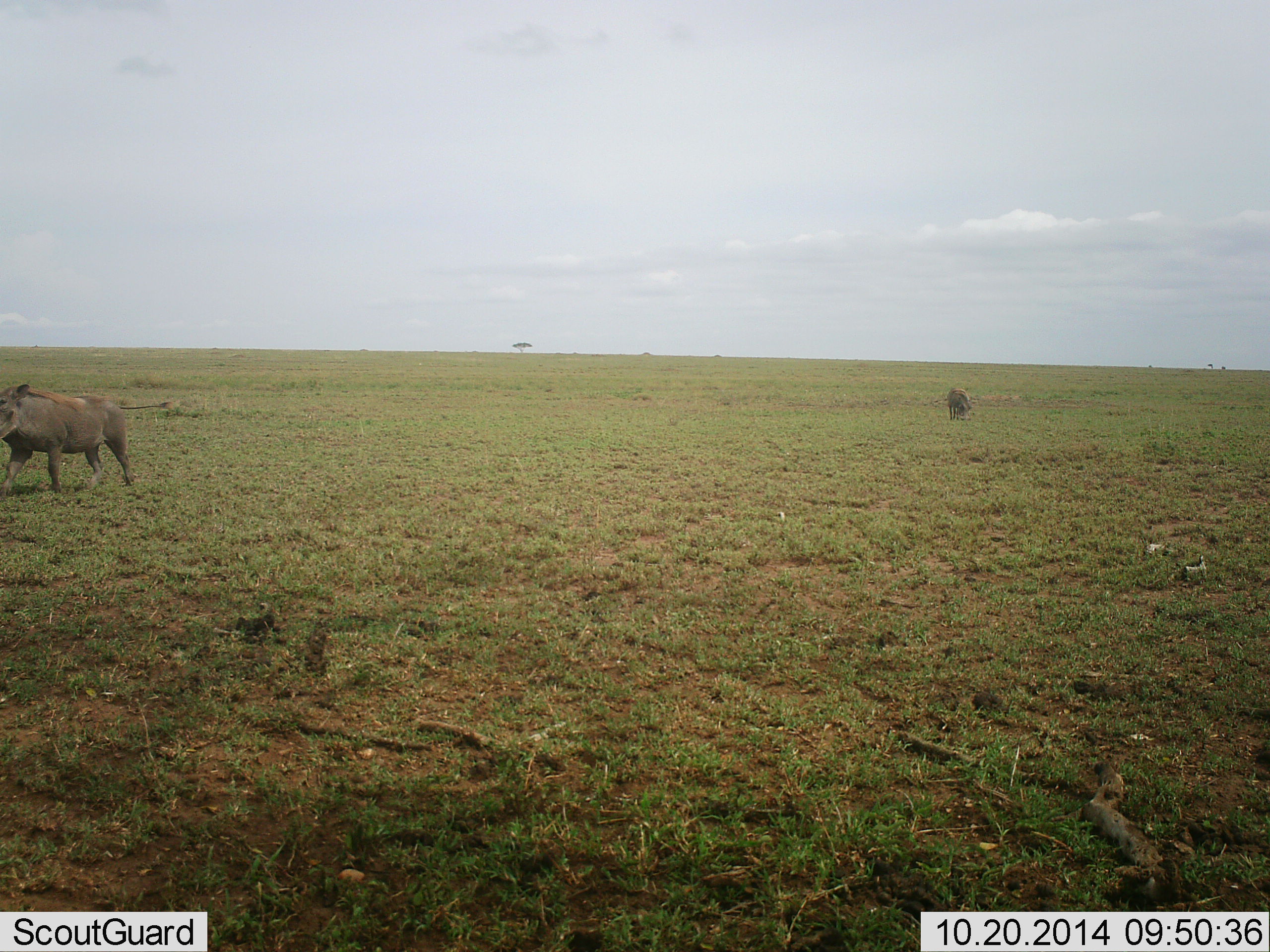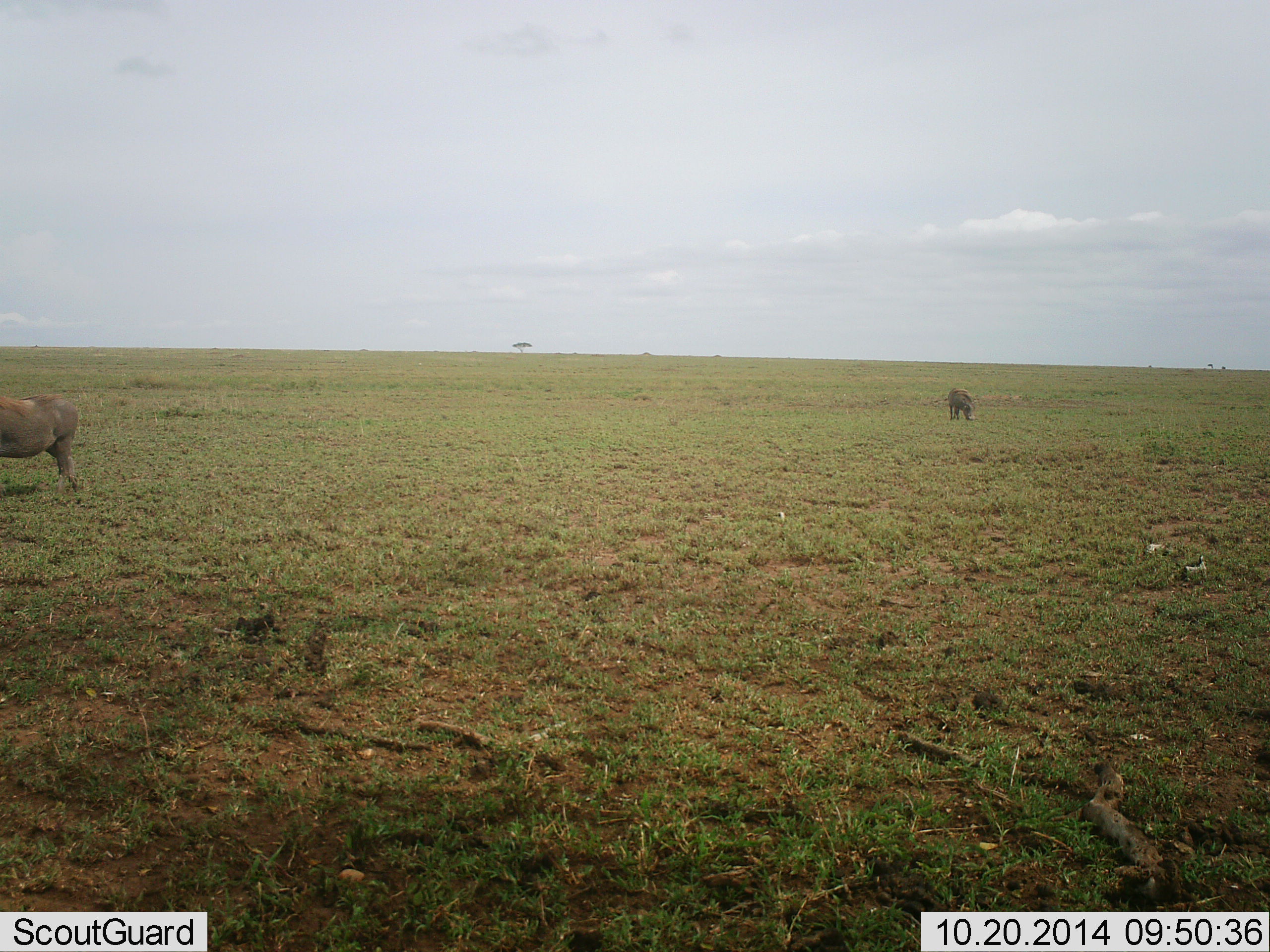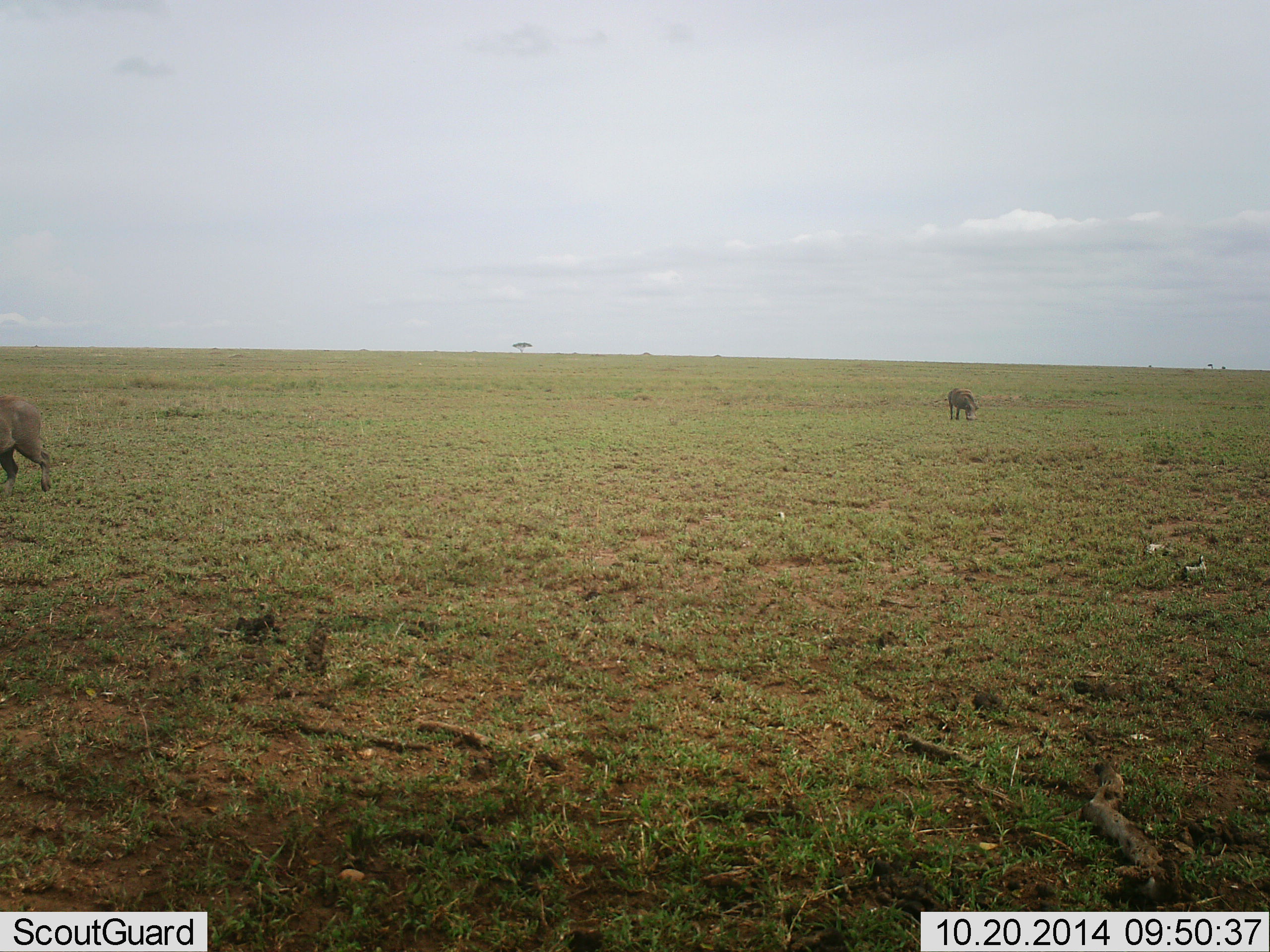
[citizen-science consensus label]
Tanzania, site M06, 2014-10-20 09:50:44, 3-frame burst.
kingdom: Animalia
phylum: Chordata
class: Mammalia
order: Artiodactyla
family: Suidae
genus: Phacochoerus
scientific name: Phacochoerus africanus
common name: warthog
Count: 2.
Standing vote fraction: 40%.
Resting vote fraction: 0%.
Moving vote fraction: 70%.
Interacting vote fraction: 0%.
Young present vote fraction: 0%.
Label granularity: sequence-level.